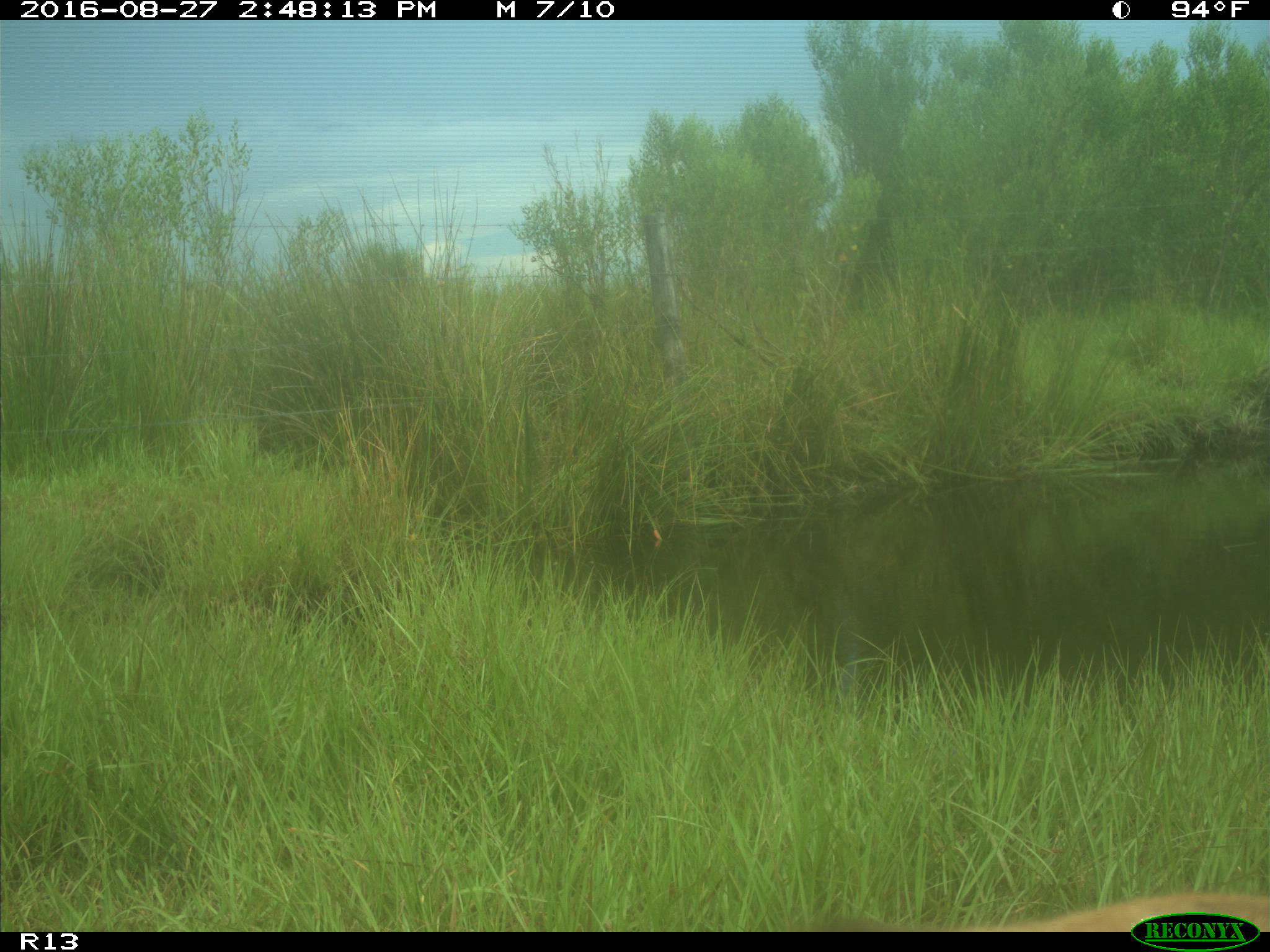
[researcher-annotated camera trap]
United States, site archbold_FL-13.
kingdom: Animalia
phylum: Chordata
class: Mammalia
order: Artiodactyla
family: Bovidae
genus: Bos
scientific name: Bos taurus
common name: domestic cow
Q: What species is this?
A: Bos taurus (domestic cow).